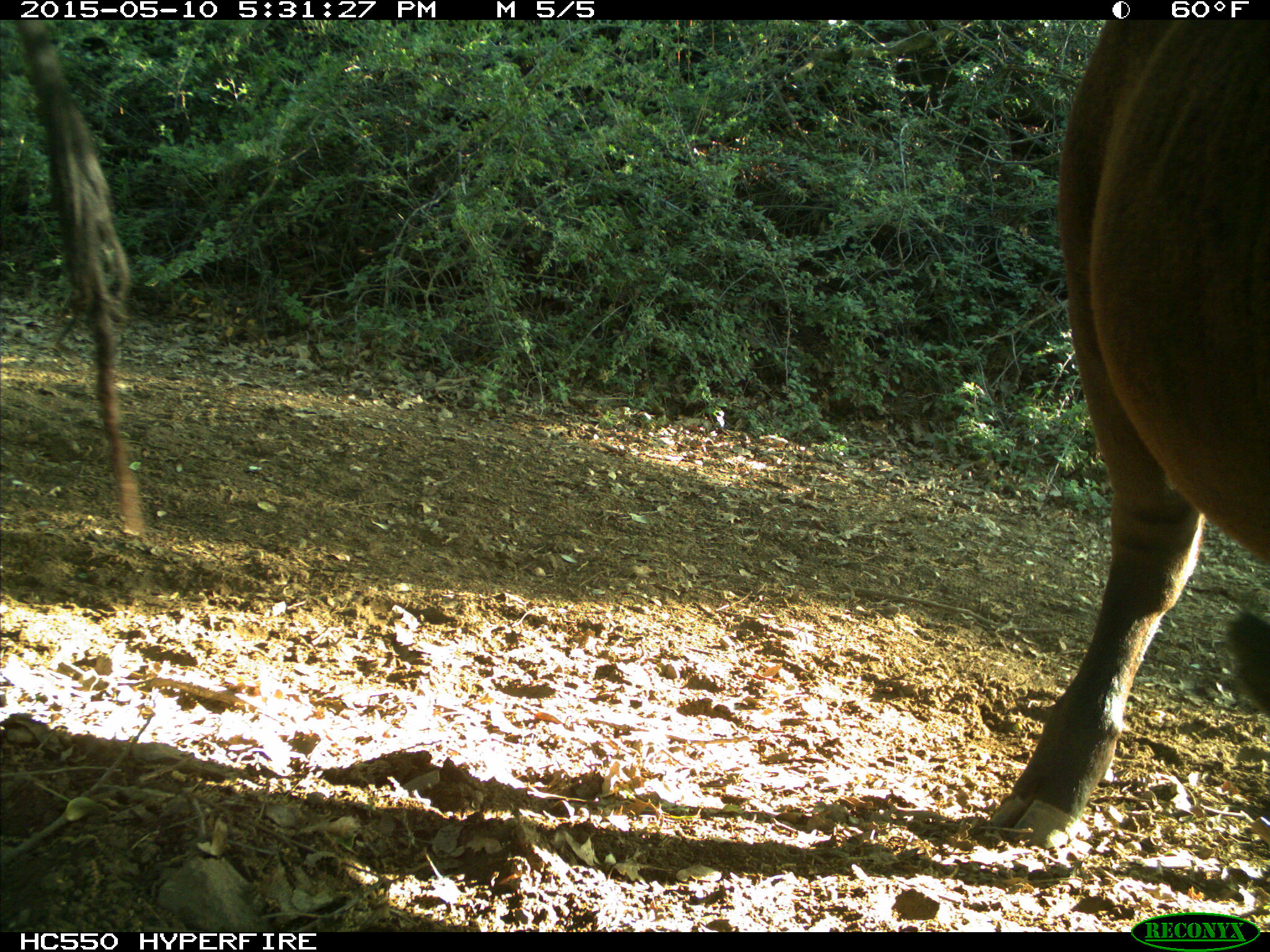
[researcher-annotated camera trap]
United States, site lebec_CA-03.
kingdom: Animalia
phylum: Chordata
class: Mammalia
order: Artiodactyla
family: Bovidae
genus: Bos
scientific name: Bos taurus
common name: domestic cow